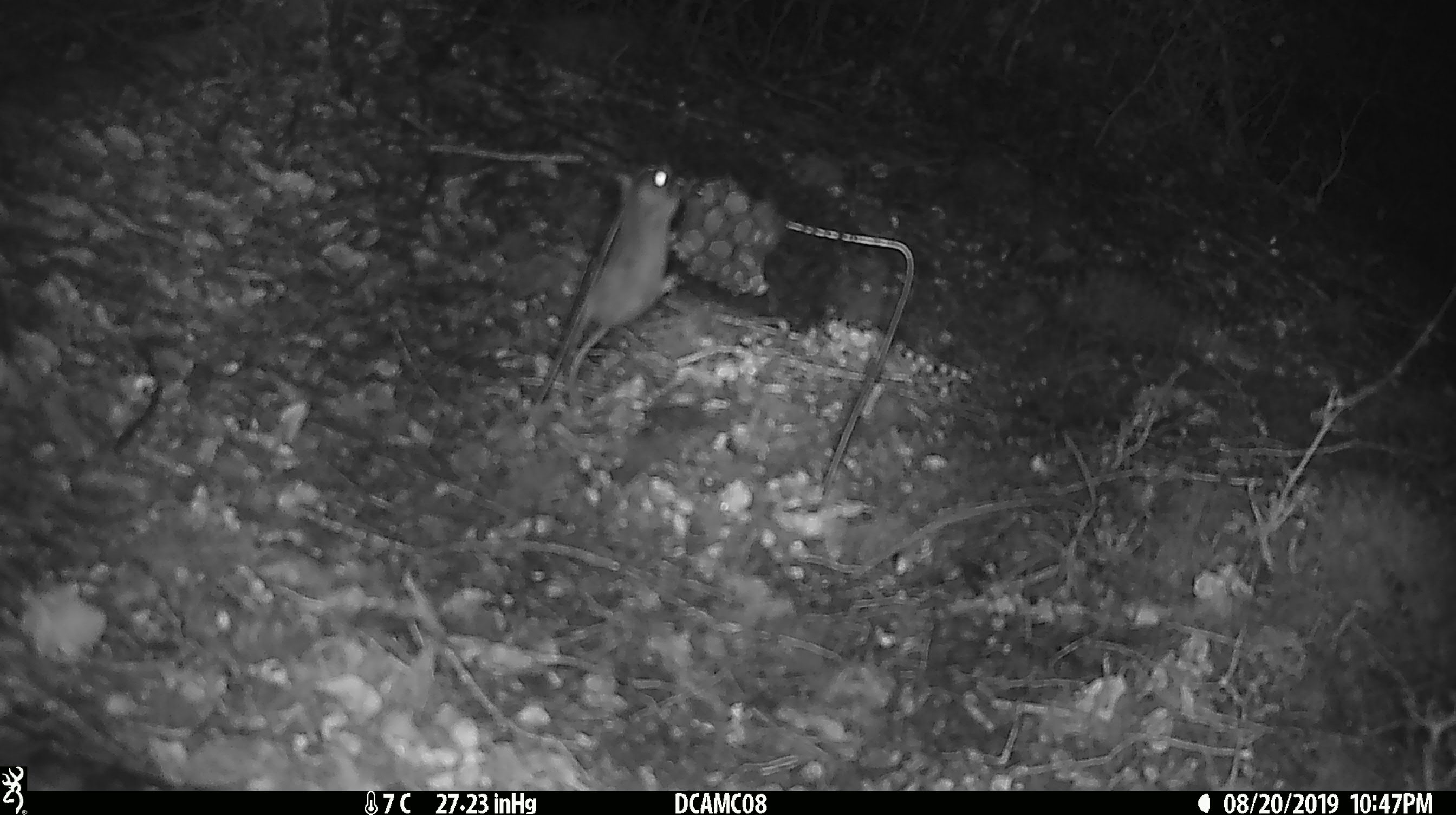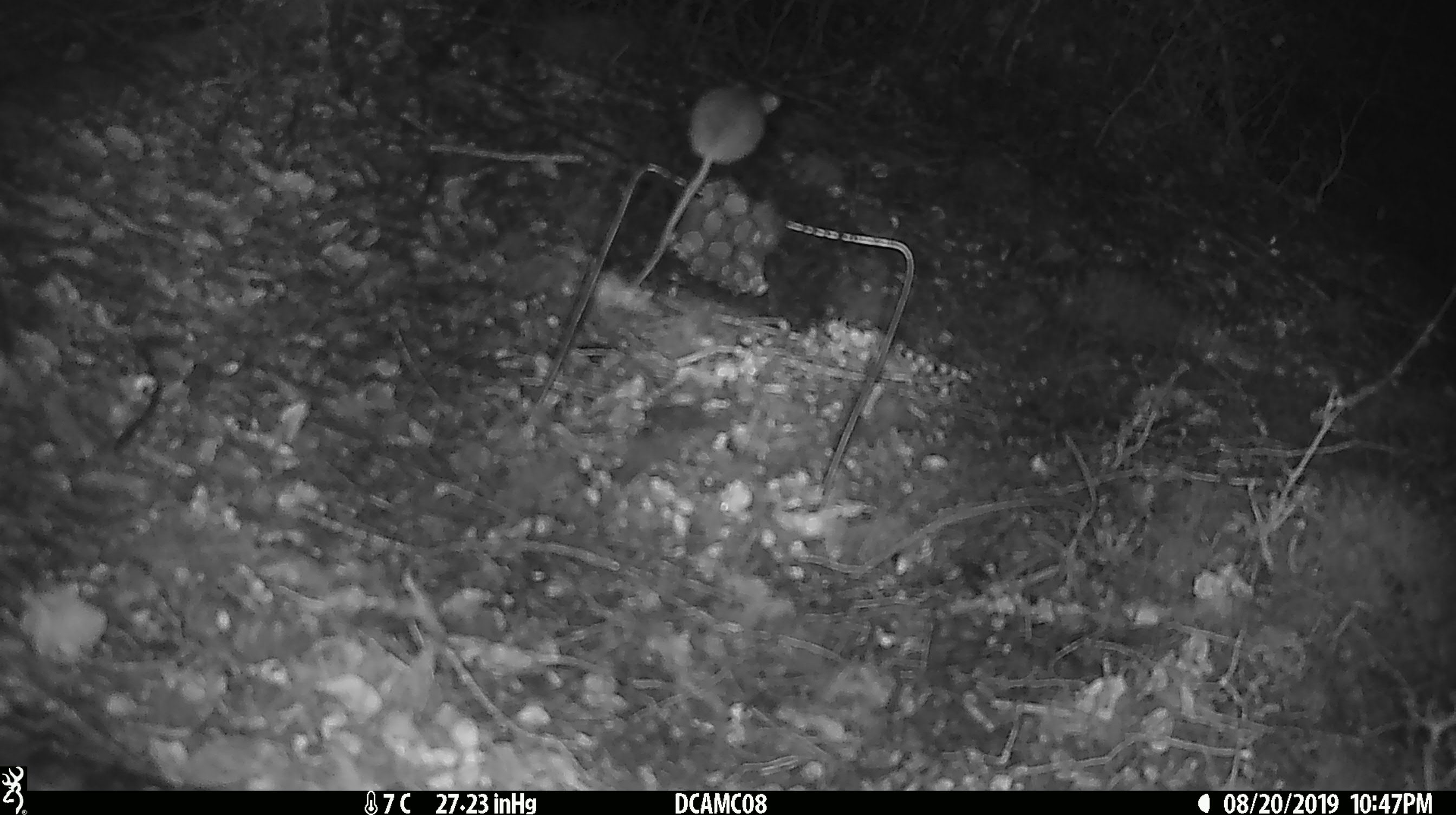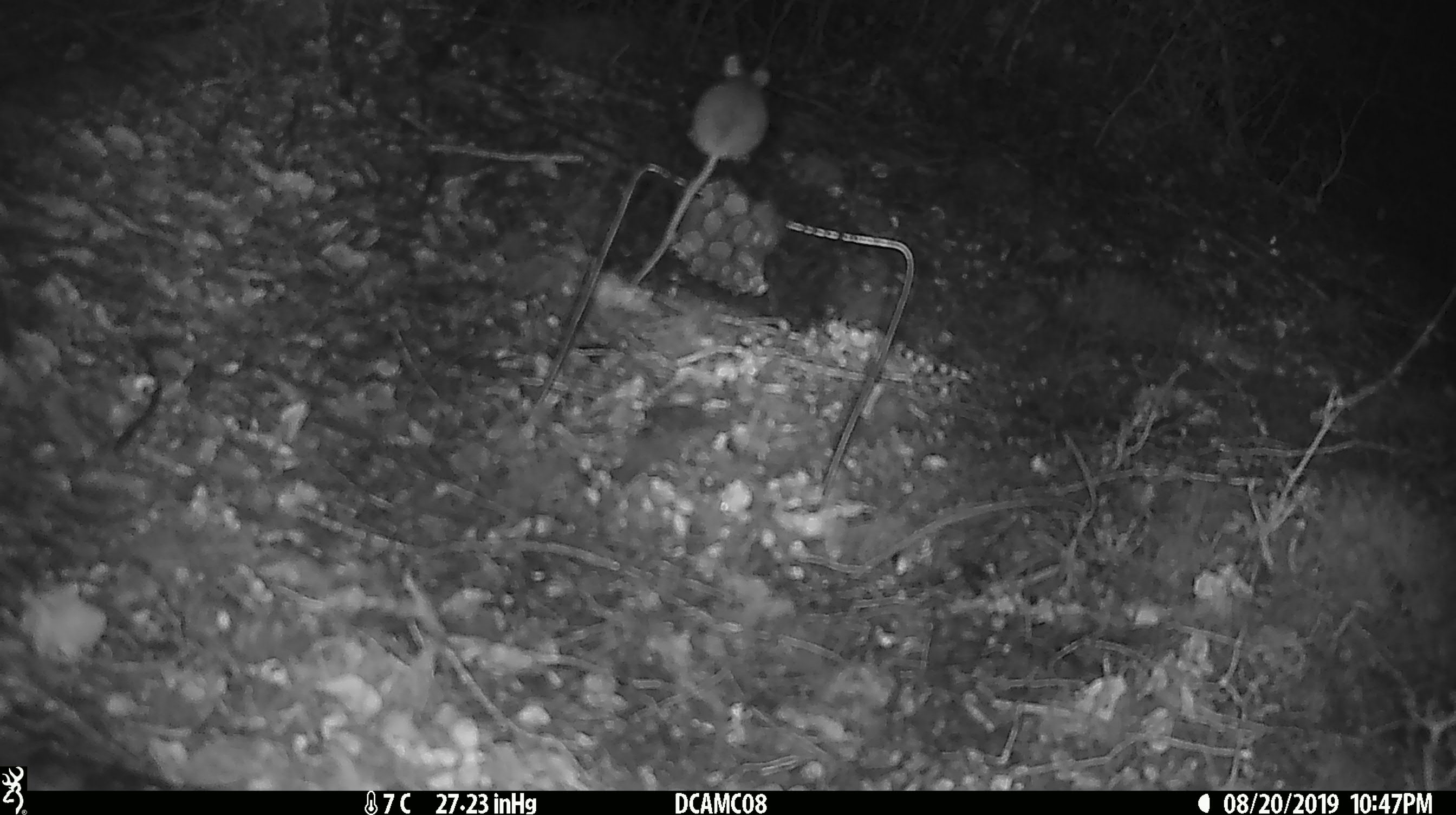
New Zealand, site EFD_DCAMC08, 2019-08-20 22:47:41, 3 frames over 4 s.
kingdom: Animalia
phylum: Chordata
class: Mammalia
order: Rodentia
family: Muridae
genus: Mus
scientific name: Mus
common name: mouse